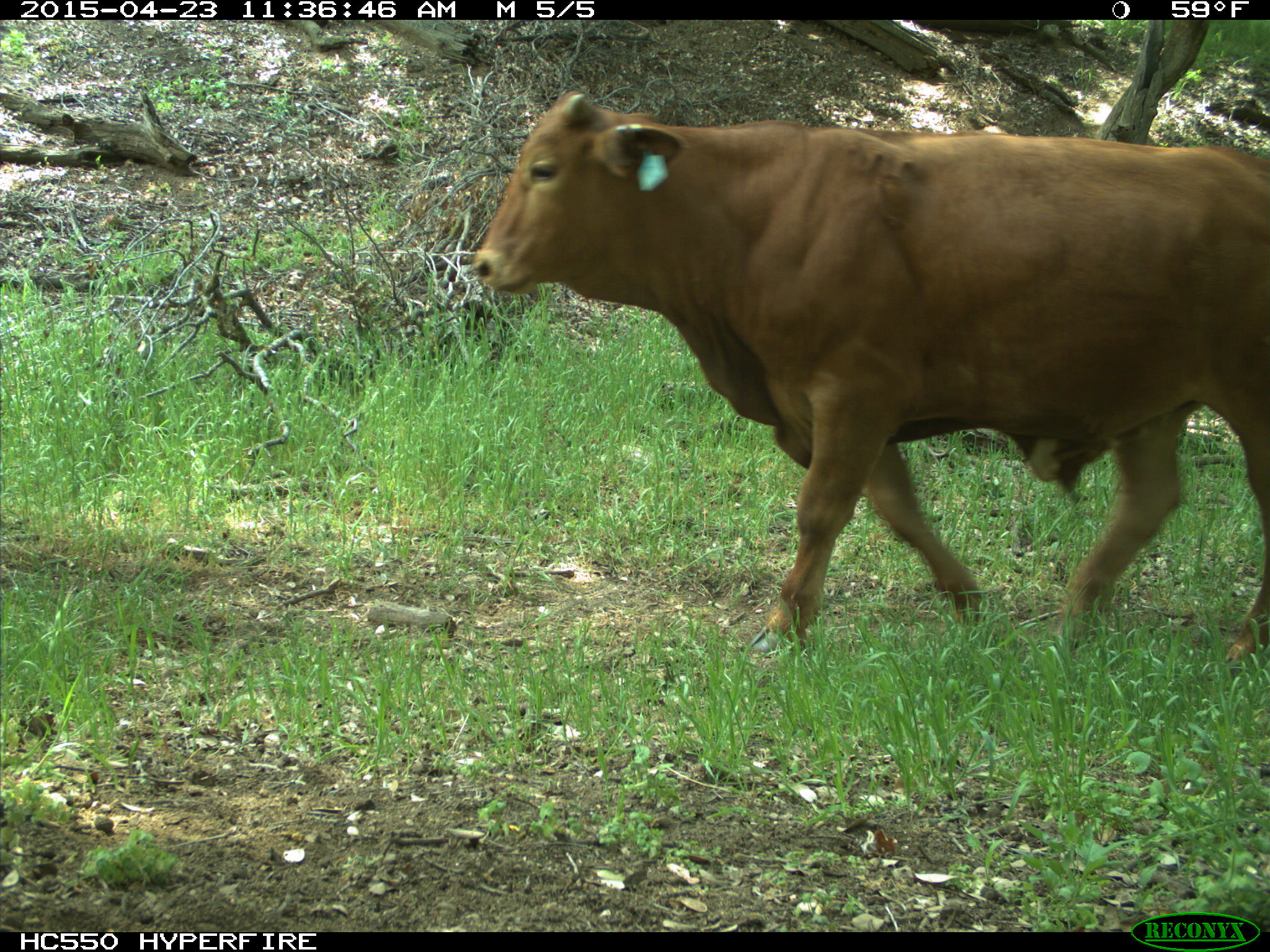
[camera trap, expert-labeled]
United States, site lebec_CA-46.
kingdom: Animalia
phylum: Chordata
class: Mammalia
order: Artiodactyla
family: Bovidae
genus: Bos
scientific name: Bos taurus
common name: domestic cow